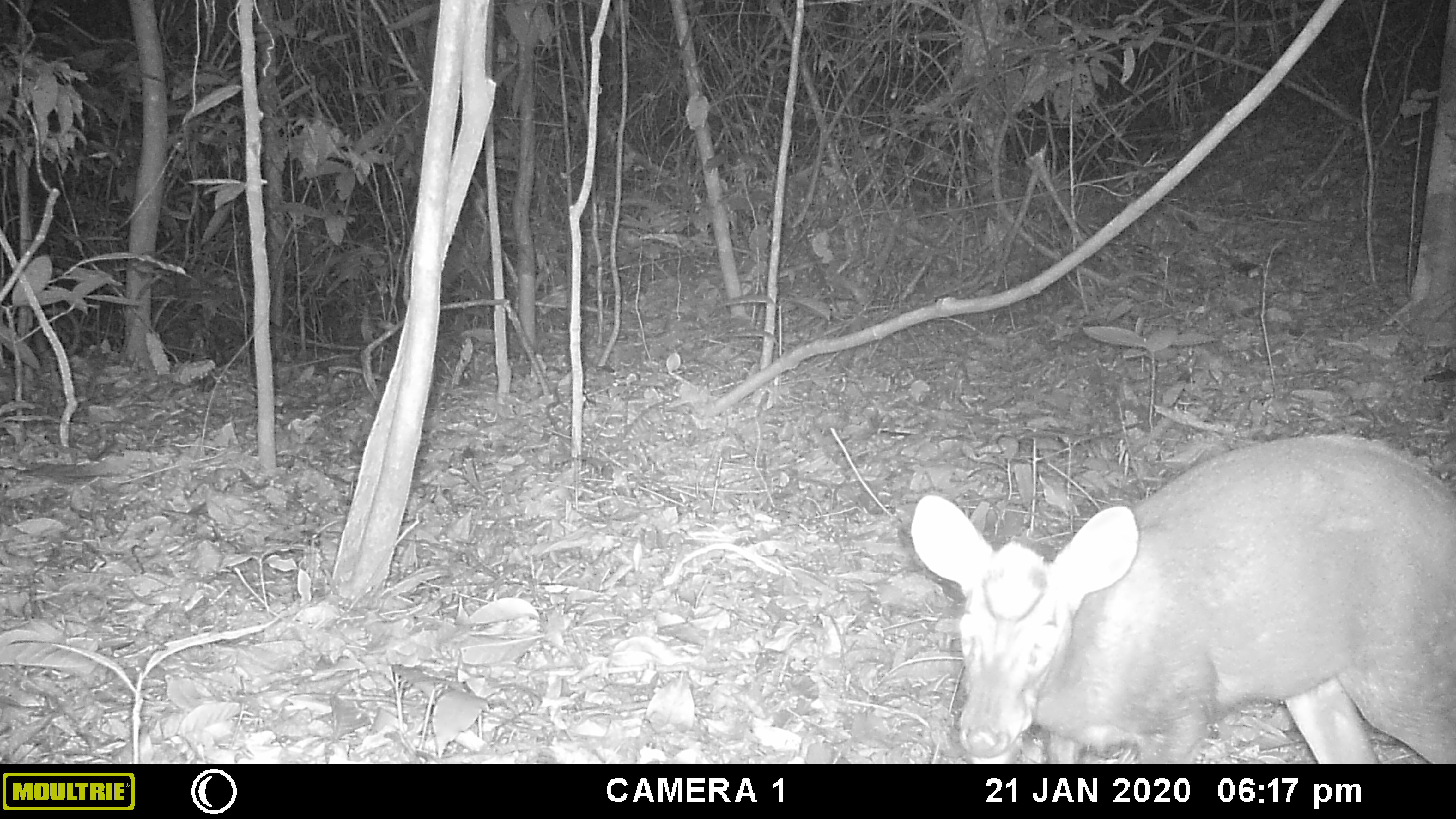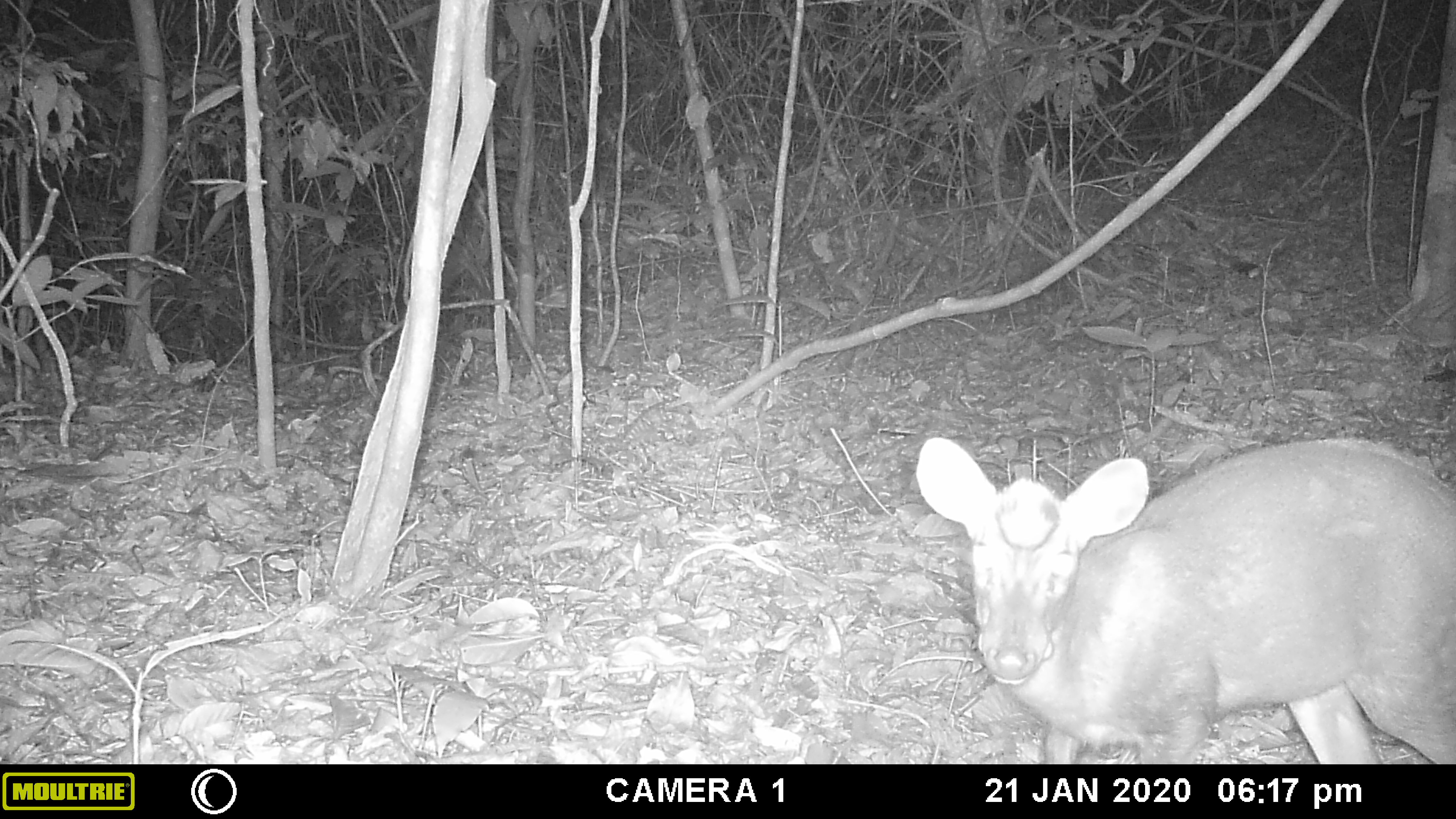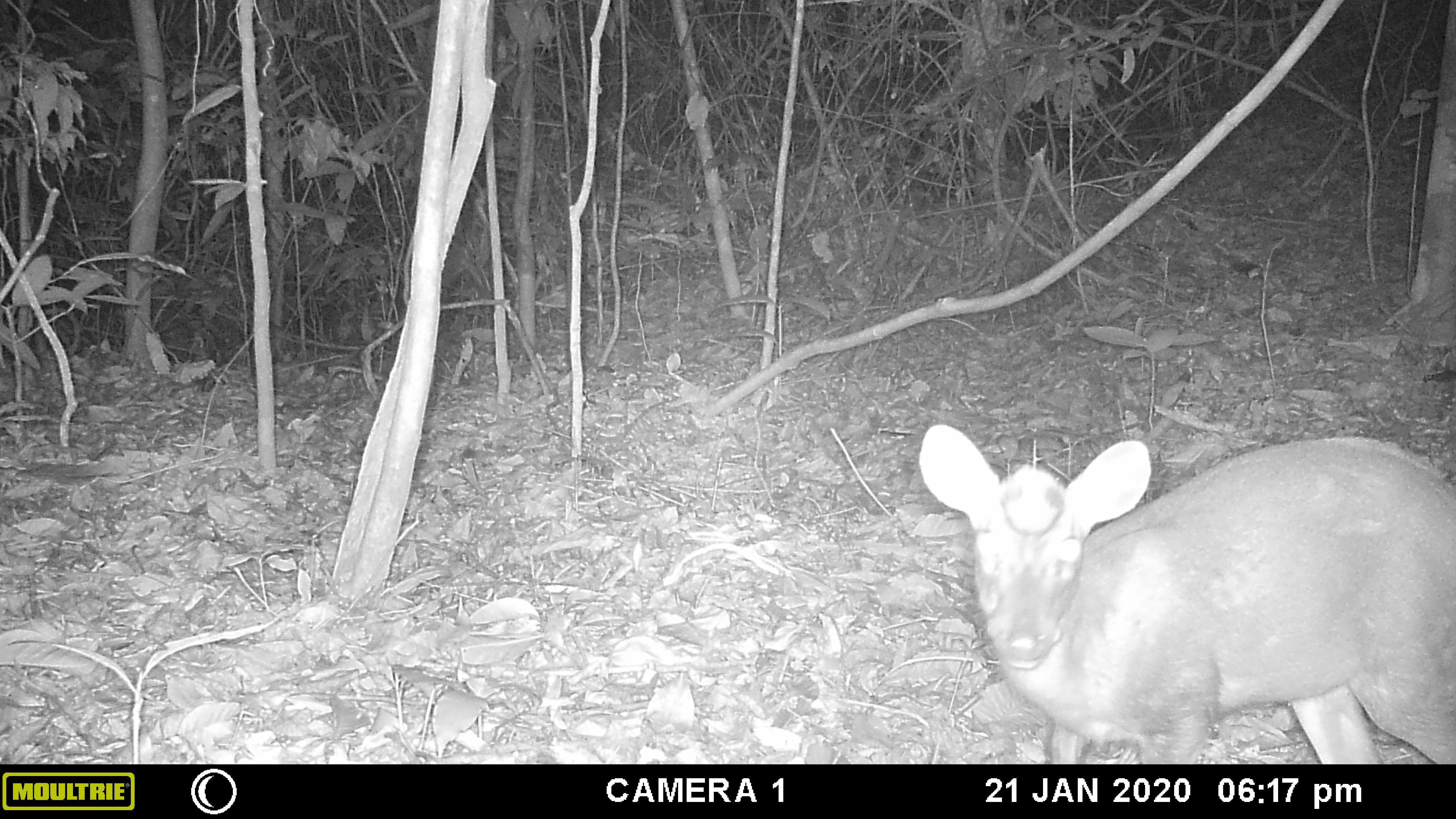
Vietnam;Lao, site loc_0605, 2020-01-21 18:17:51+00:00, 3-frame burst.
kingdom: Animalia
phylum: Chordata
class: Mammalia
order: Artiodactyla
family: Cervidae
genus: Muntiacus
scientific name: Muntiacus rooseveltorum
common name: roosevelt's muntjac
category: roosevelts muntjac group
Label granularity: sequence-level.